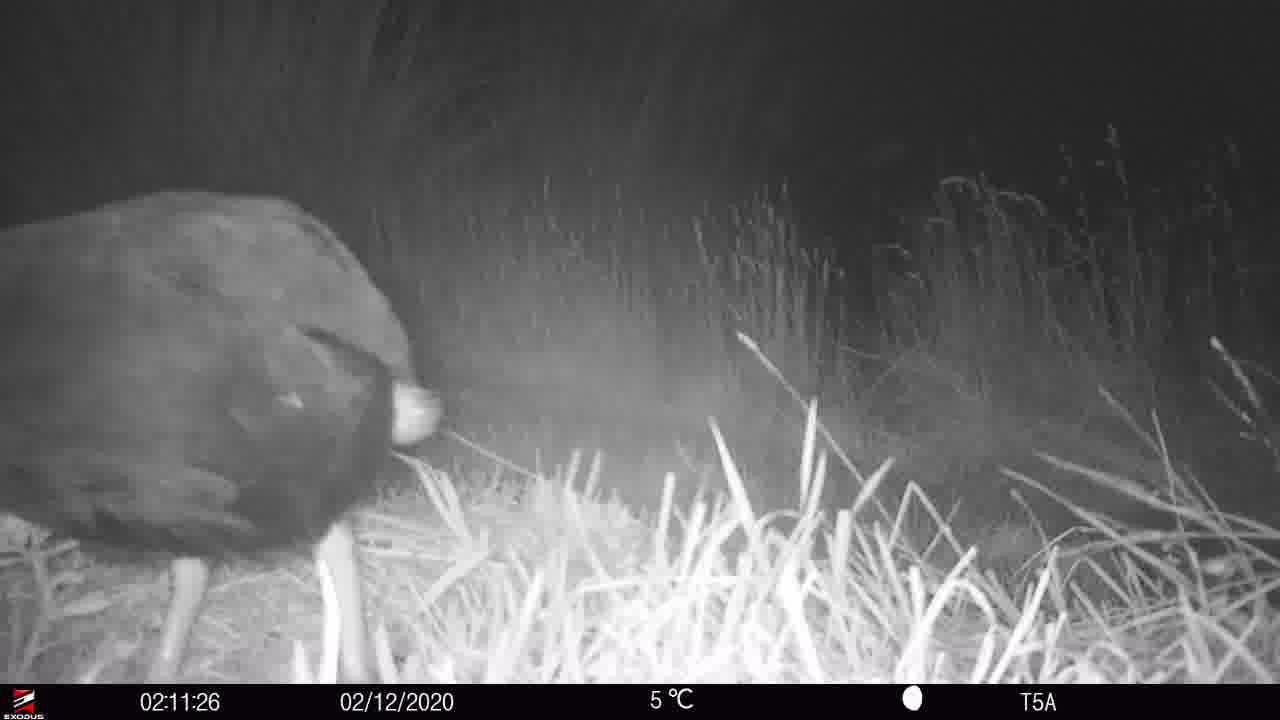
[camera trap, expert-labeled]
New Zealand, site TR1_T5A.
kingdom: Animalia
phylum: Chordata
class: Aves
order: Gruiformes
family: Rallidae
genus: Porphyrio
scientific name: Porphyrio mantelli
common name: takahe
Takahe (Porphyrio mantelli).